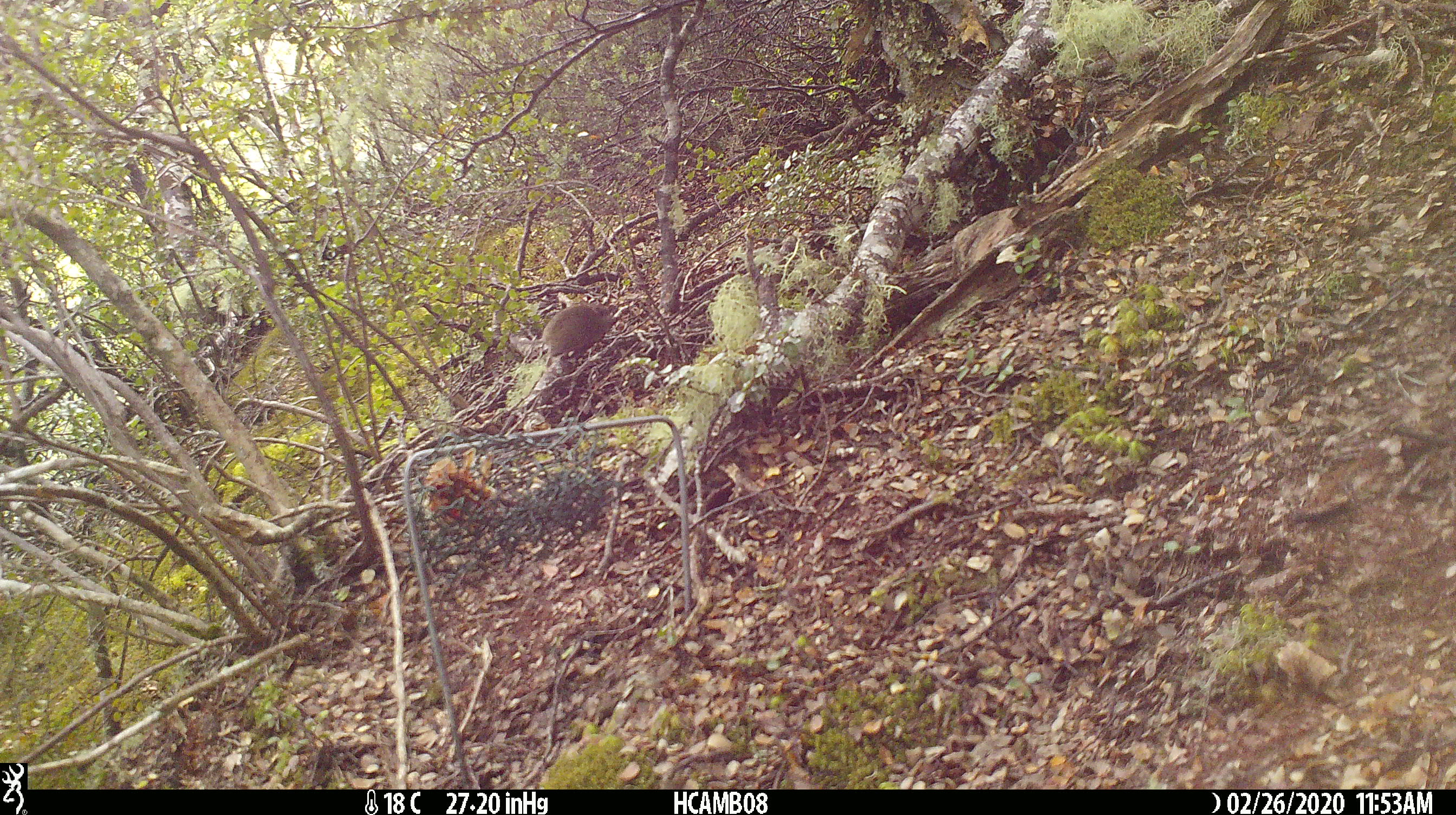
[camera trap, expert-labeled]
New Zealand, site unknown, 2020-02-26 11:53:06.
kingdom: Animalia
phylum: Chordata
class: Mammalia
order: Rodentia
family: Muridae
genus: Mus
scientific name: Mus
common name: mouse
Mouse (Mus).